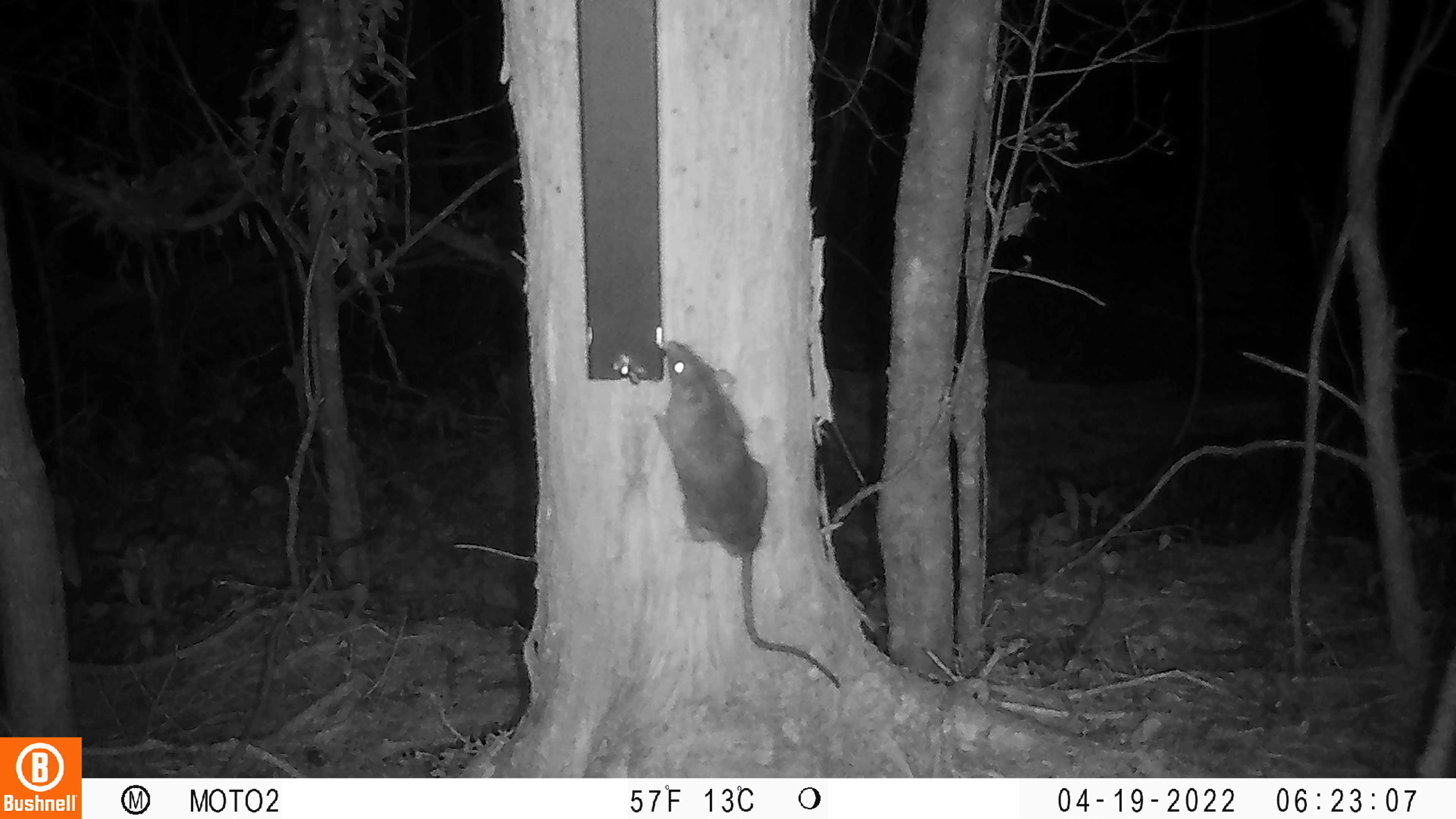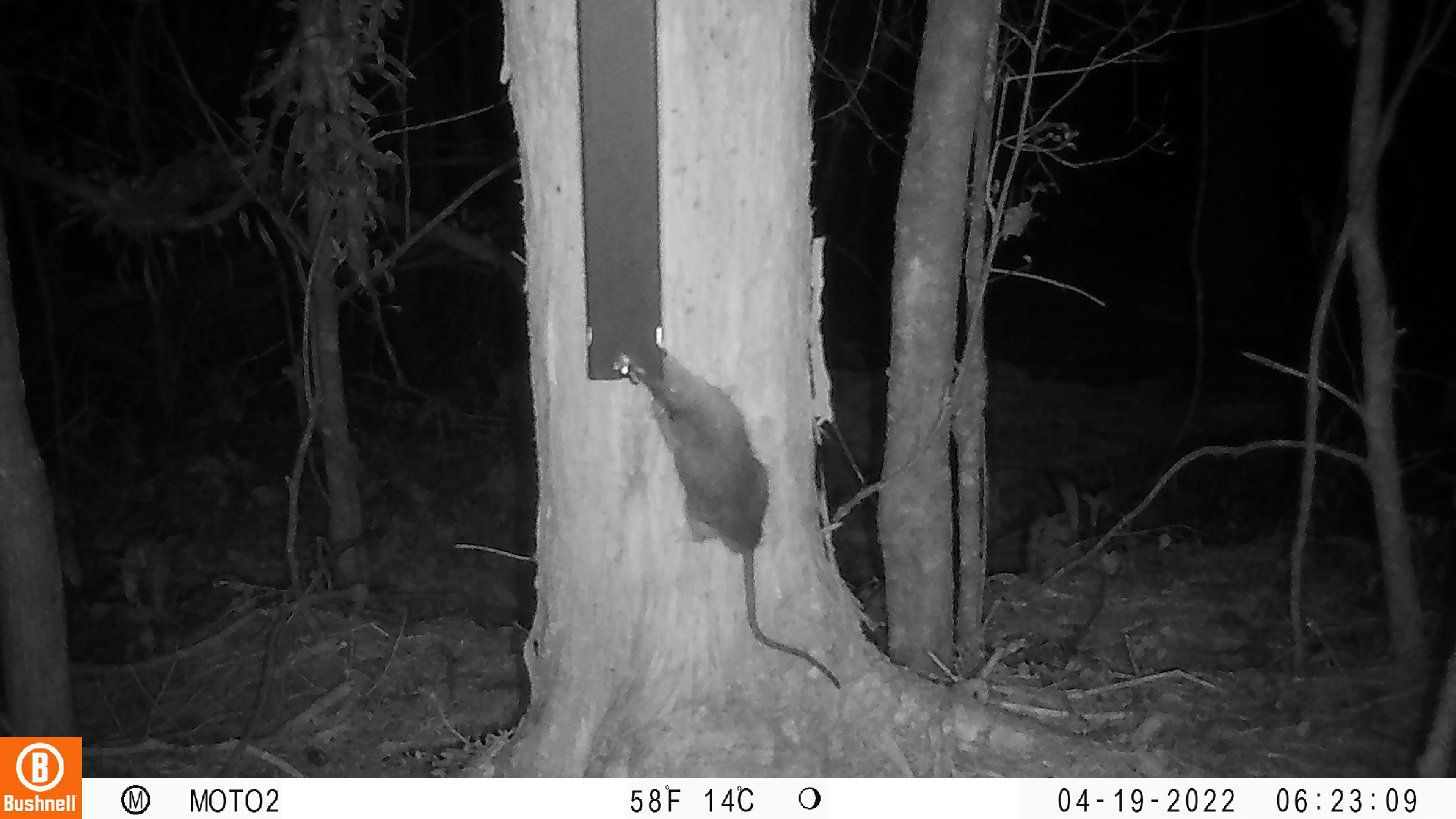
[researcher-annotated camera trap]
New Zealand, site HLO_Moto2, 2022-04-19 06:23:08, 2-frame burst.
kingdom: Animalia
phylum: Chordata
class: Mammalia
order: Rodentia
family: Muridae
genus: Rattus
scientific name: Rattus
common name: rat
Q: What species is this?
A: Rat (Rattus).